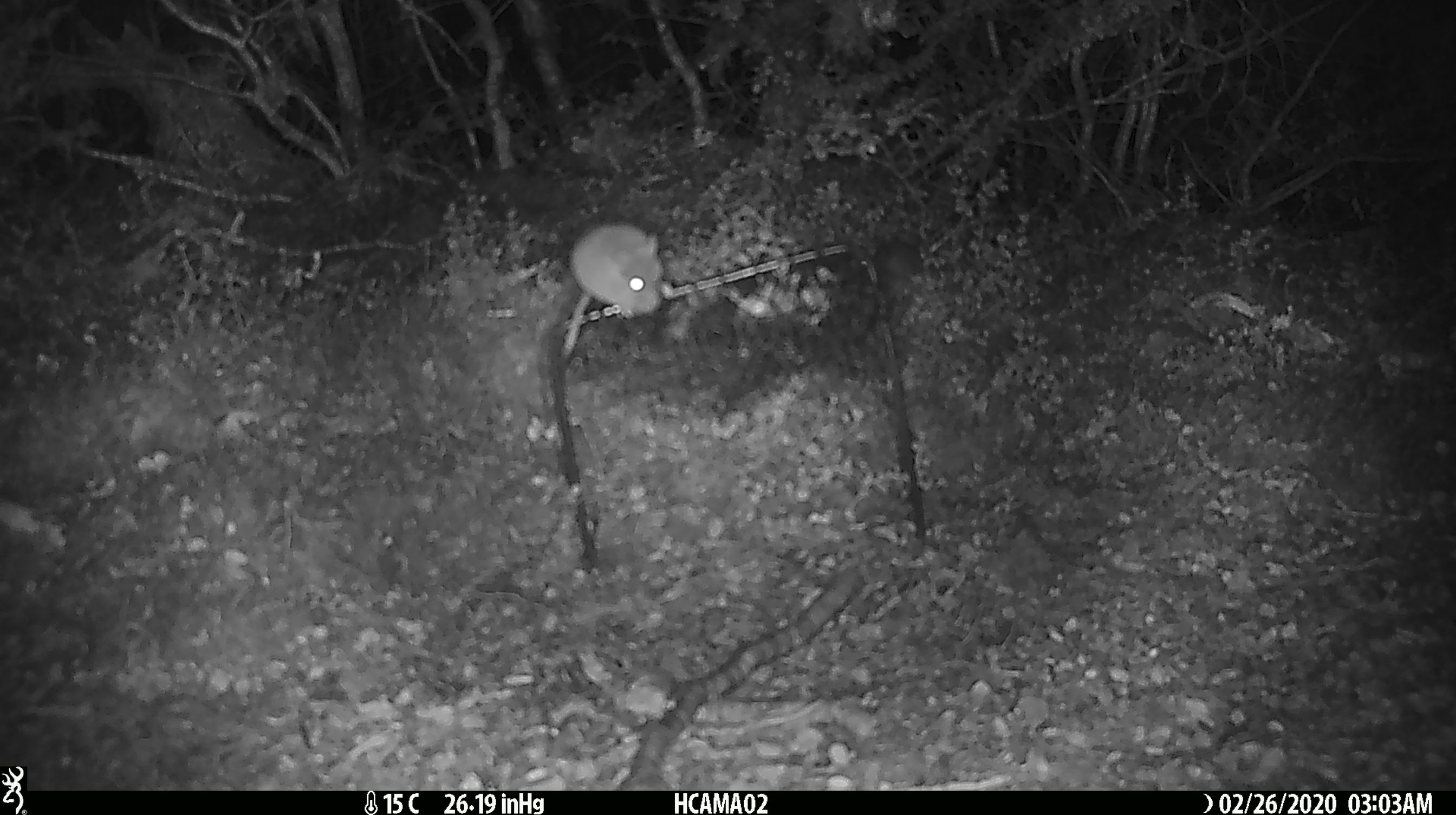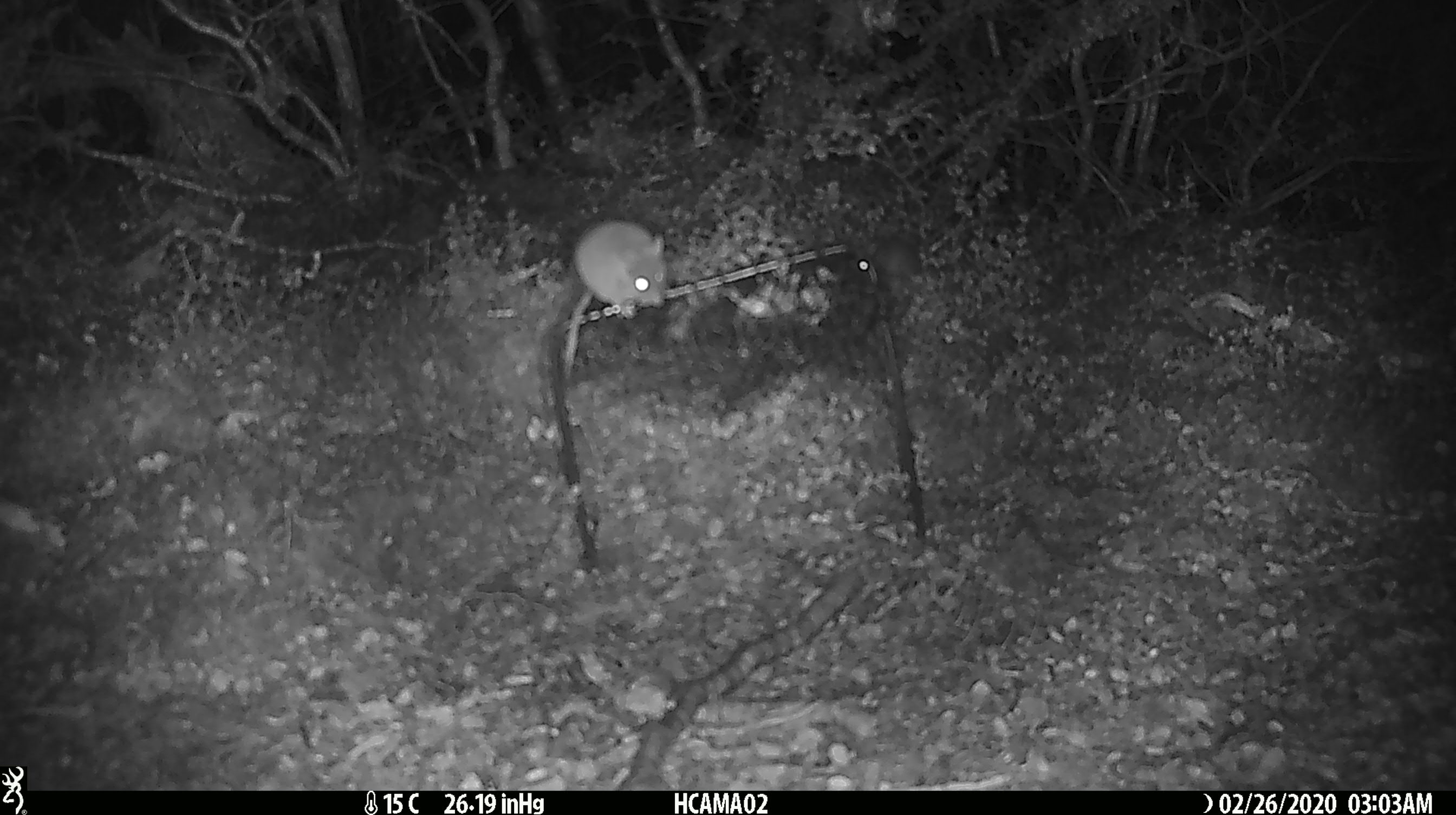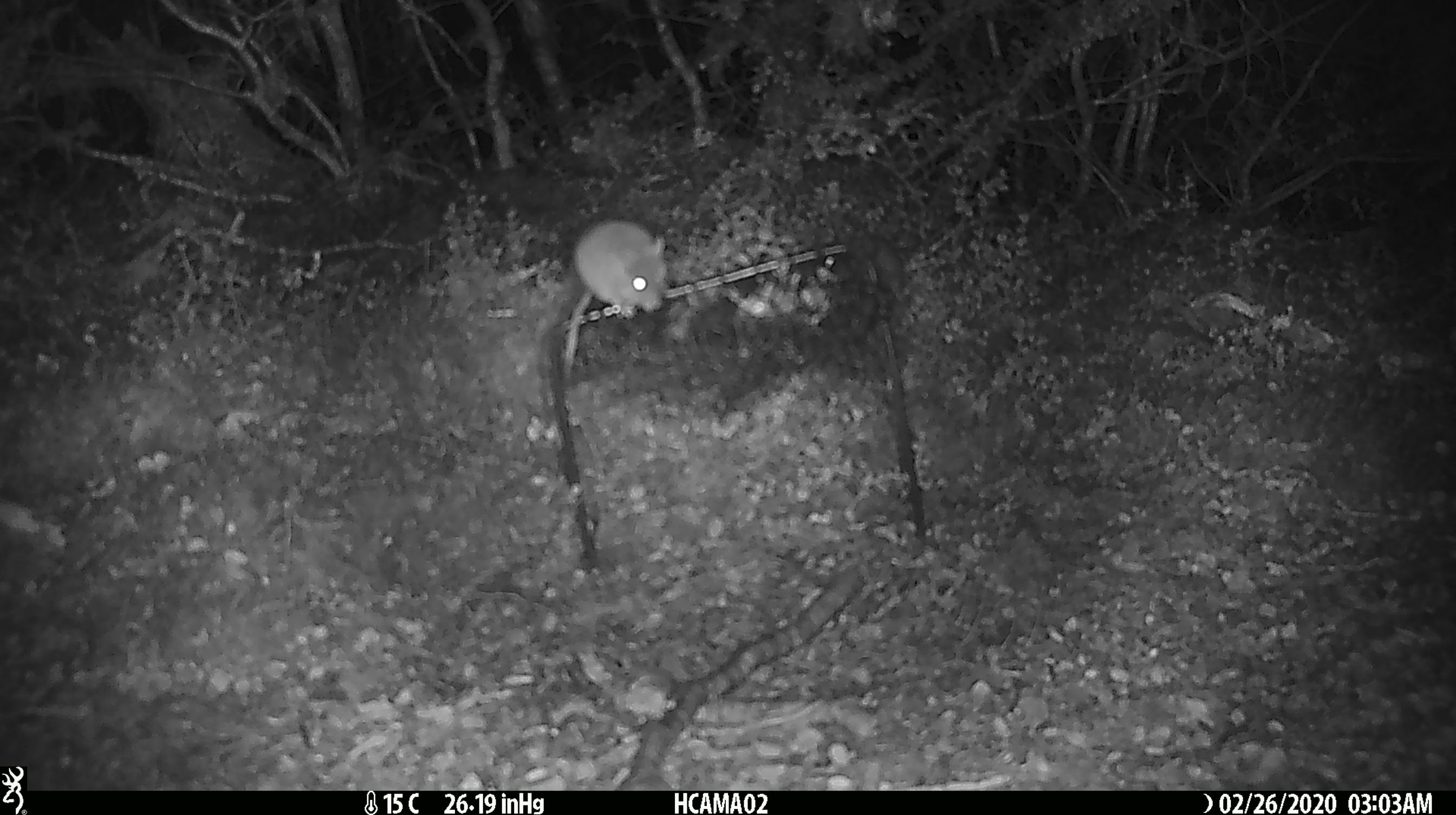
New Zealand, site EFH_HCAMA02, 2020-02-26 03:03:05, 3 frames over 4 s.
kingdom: Animalia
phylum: Chordata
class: Mammalia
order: Rodentia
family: Muridae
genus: Mus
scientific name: Mus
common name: mouse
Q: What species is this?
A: Mouse (Mus).